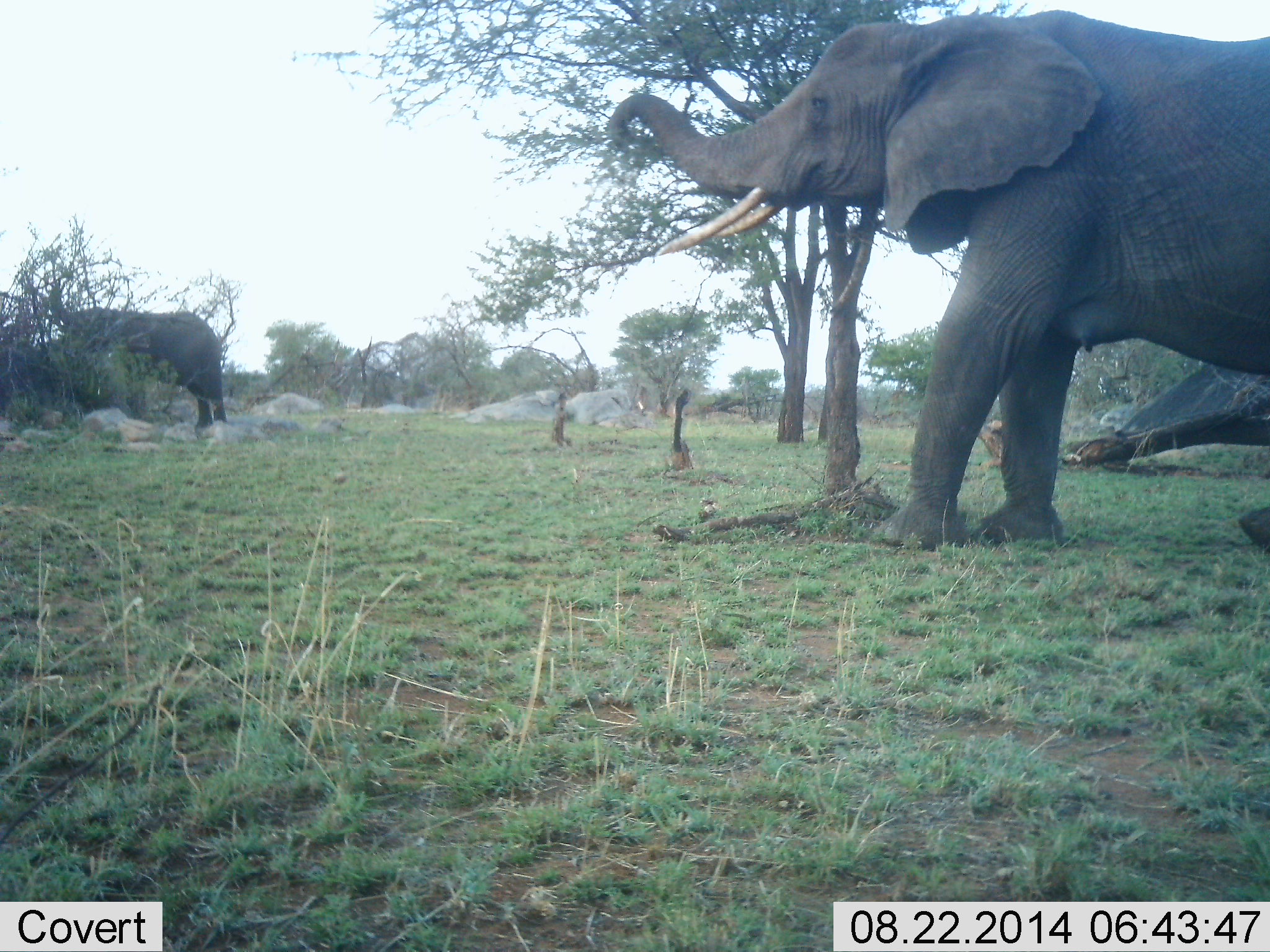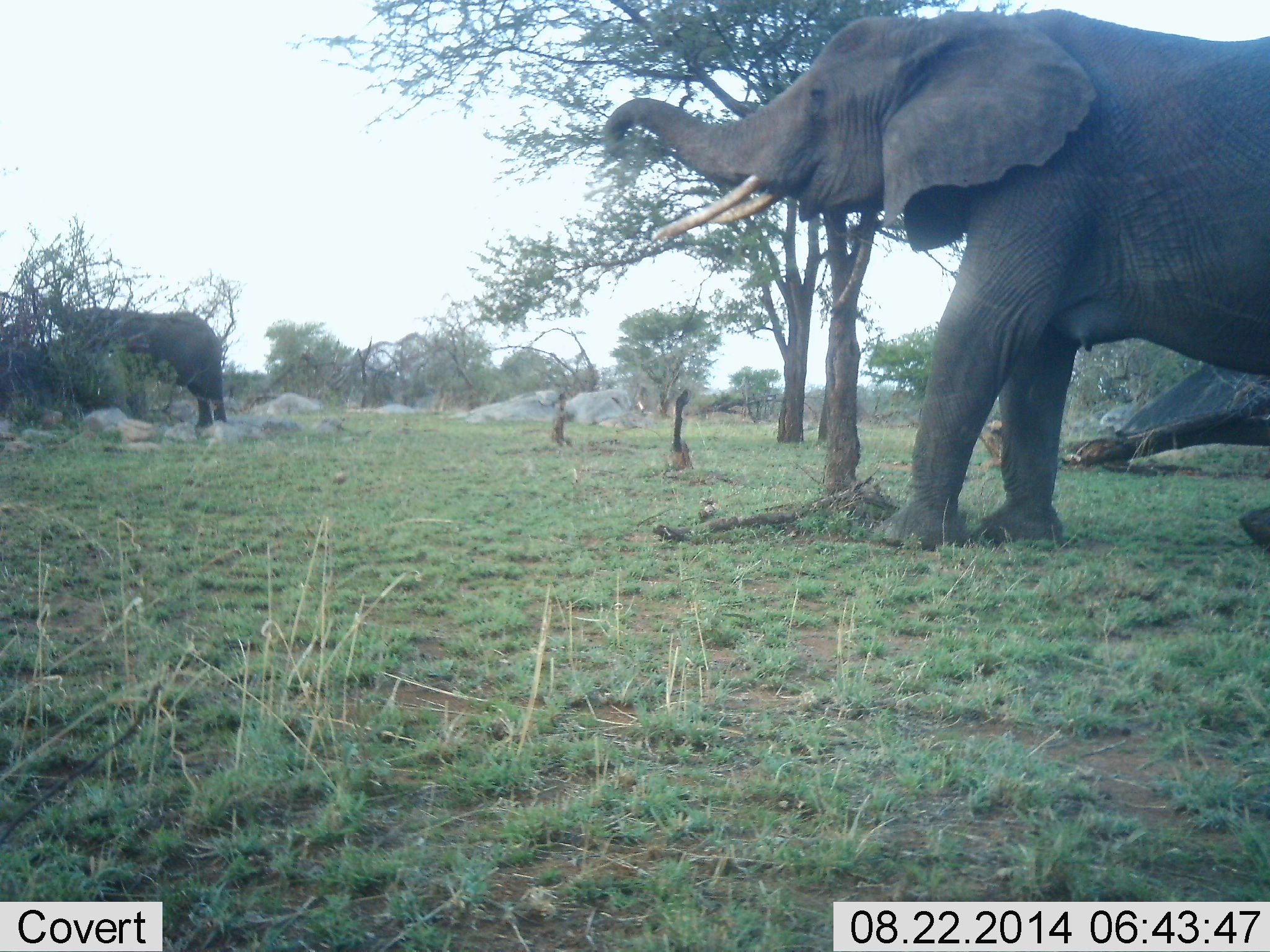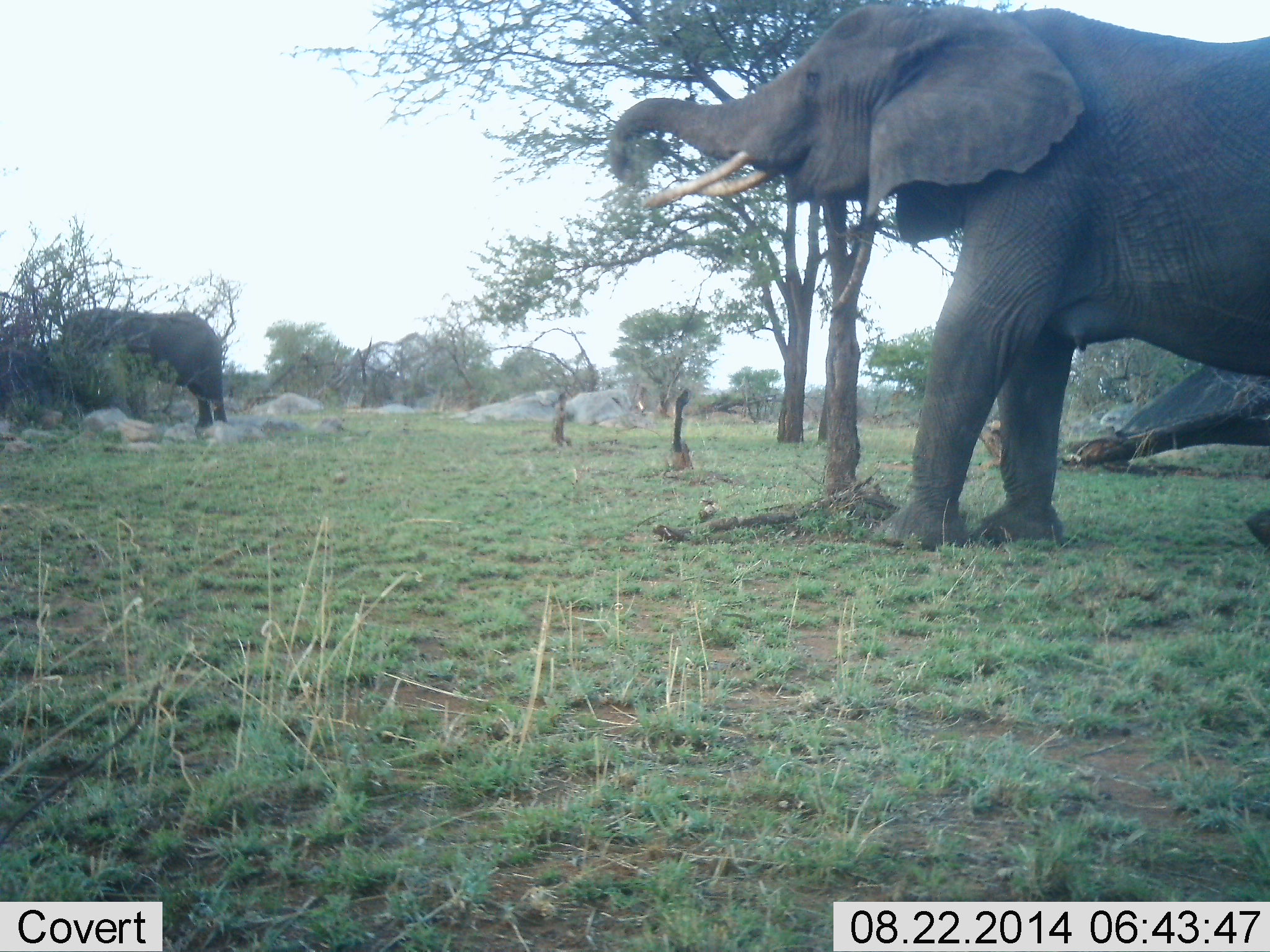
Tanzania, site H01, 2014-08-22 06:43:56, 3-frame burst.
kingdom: Animalia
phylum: Chordata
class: Mammalia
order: Proboscidea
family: Elephantidae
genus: Loxodonta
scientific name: Loxodonta africana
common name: african bush elephant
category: elephant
Elephant (african bush elephant) (Loxodonta africana), count 2. Behavior (volunteer vote fractions): standing 40%, resting 0%, moving 10%, interacting 0%. Young present (vote fraction): 0%. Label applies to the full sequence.